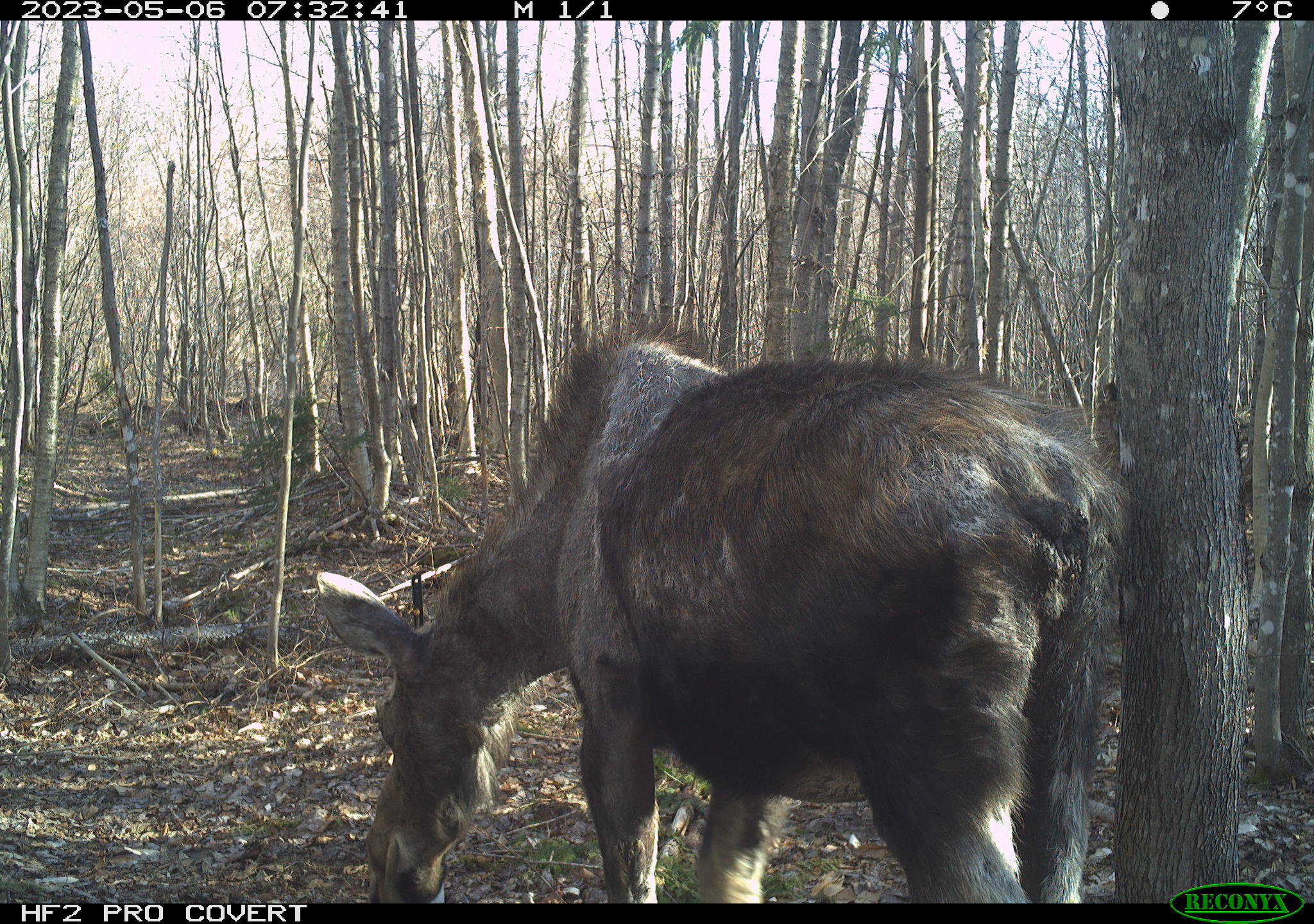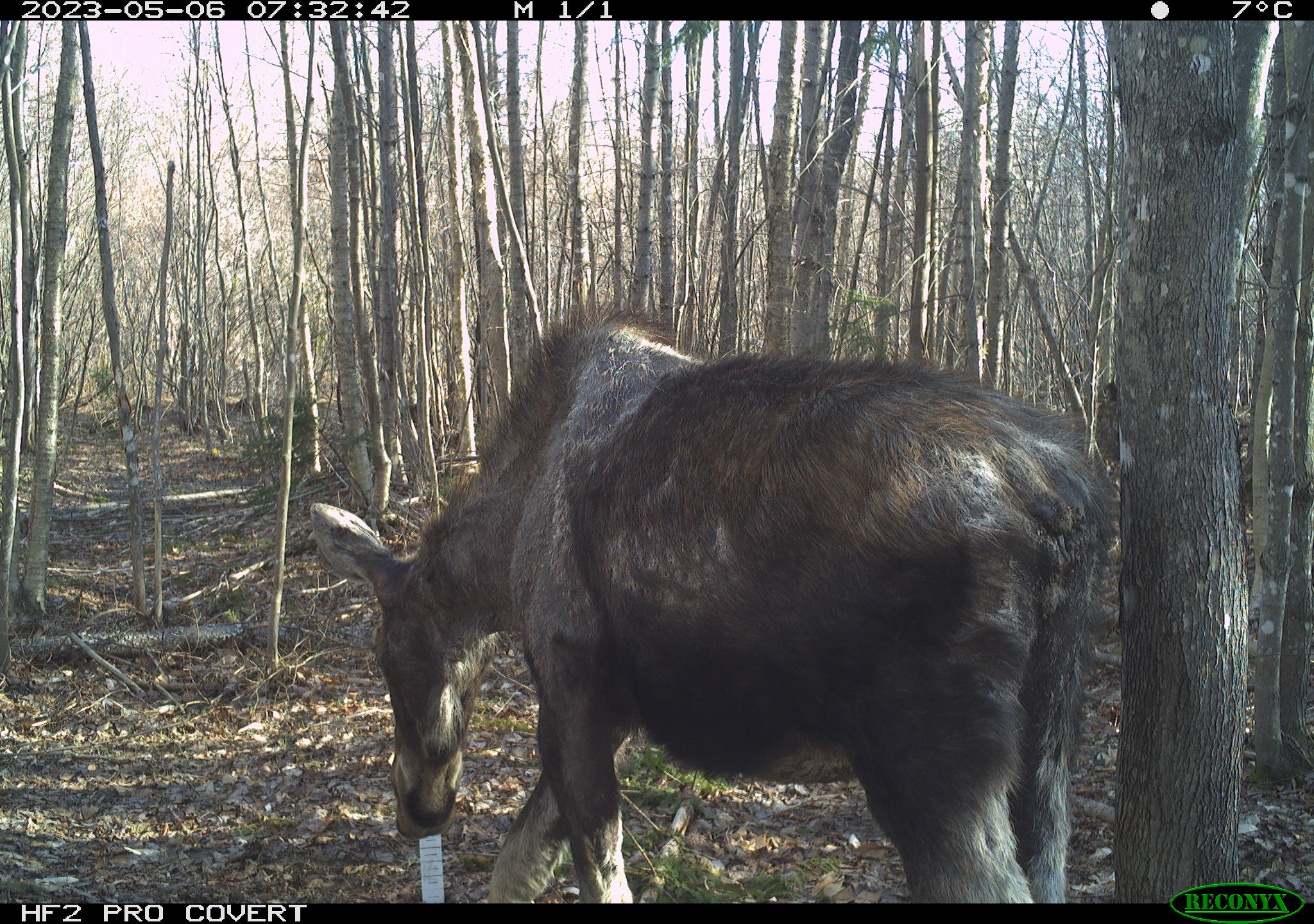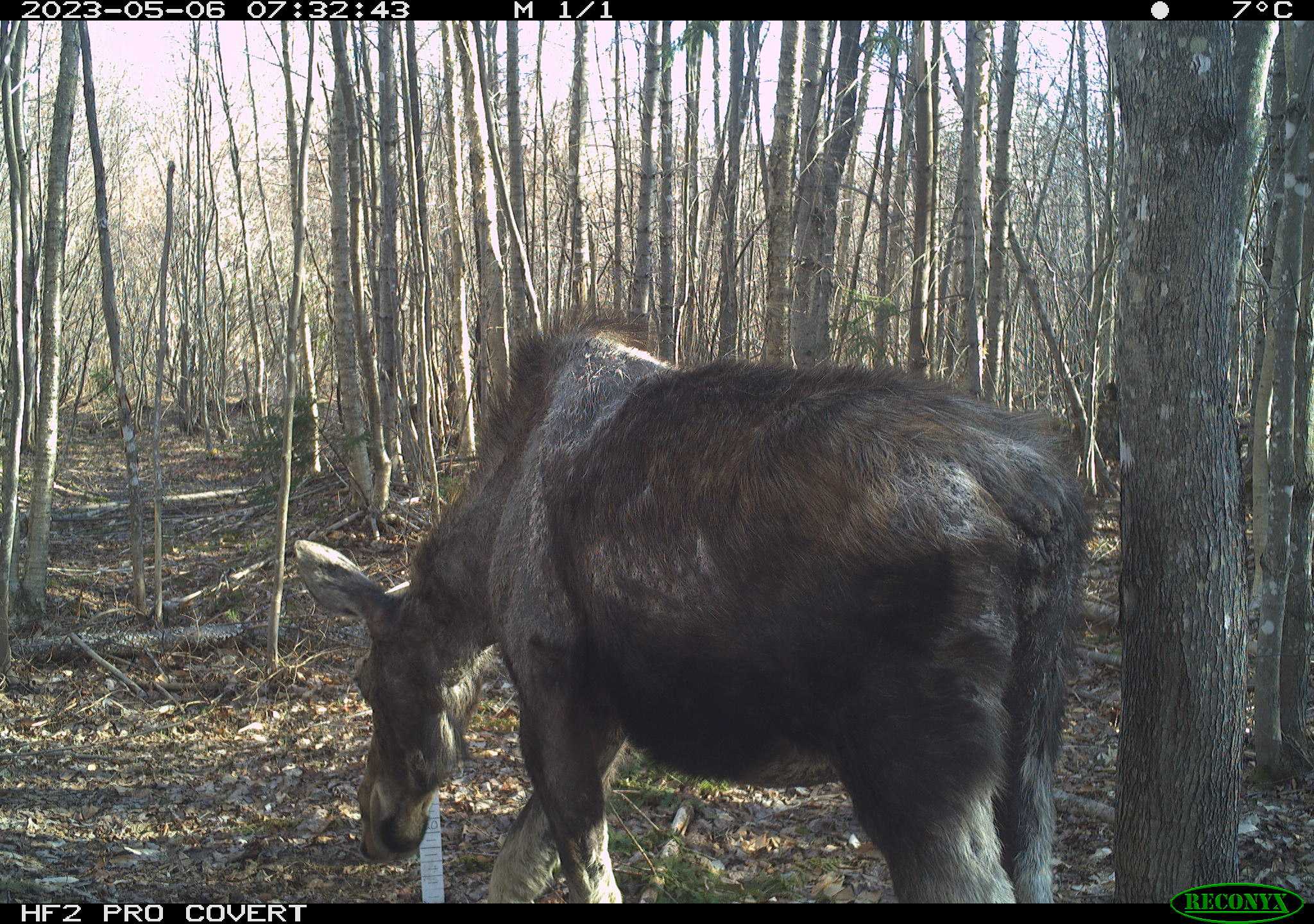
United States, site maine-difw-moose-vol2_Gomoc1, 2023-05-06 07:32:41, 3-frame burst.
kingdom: Animalia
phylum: Chordata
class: Mammalia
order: Artiodactyla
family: Cervidae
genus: Alces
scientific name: Alces alces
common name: moose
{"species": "moose (Alces alces)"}